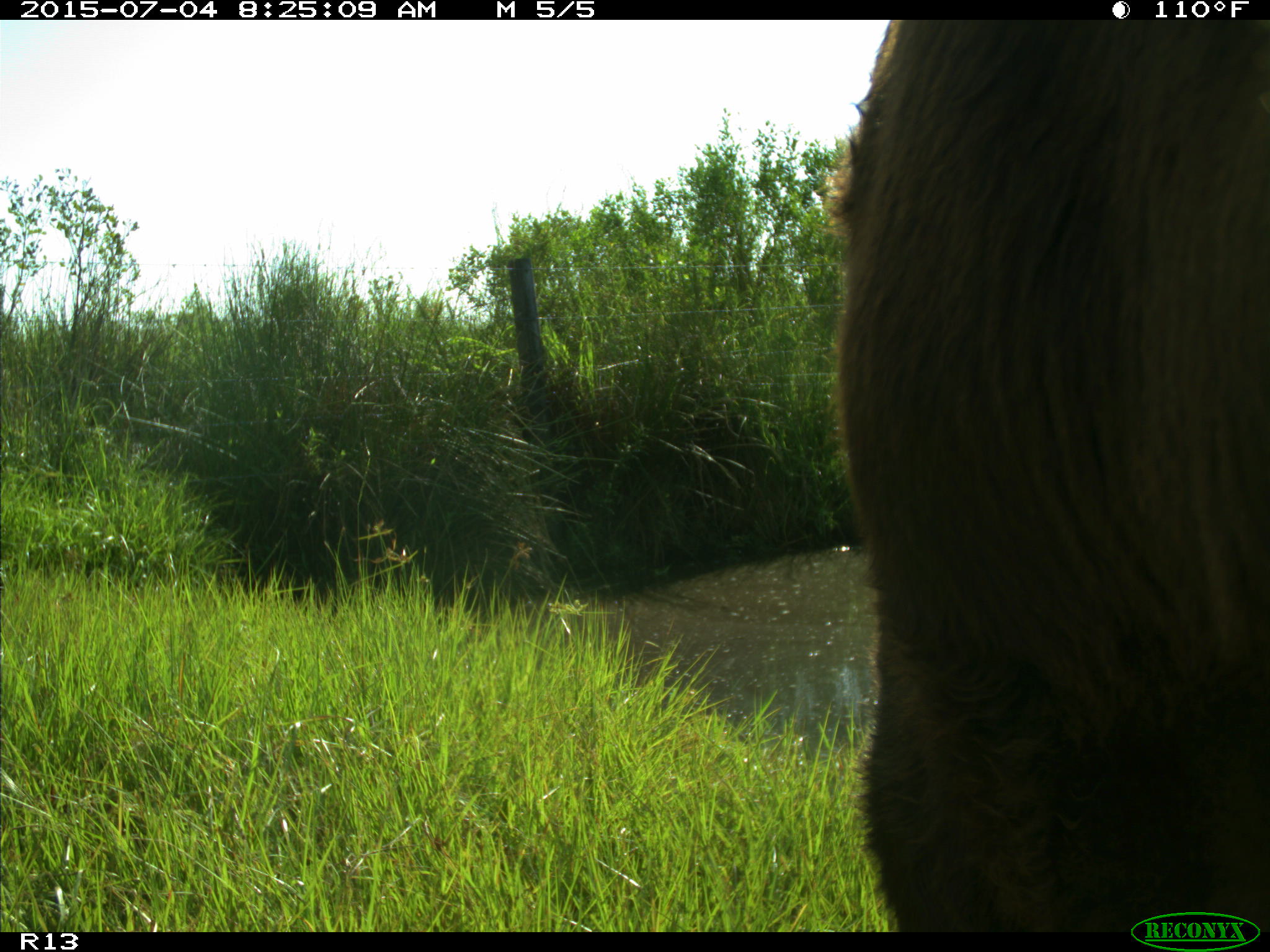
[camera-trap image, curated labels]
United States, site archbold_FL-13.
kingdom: Animalia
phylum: Chordata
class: Mammalia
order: Artiodactyla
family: Bovidae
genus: Bos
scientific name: Bos taurus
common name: domestic cow